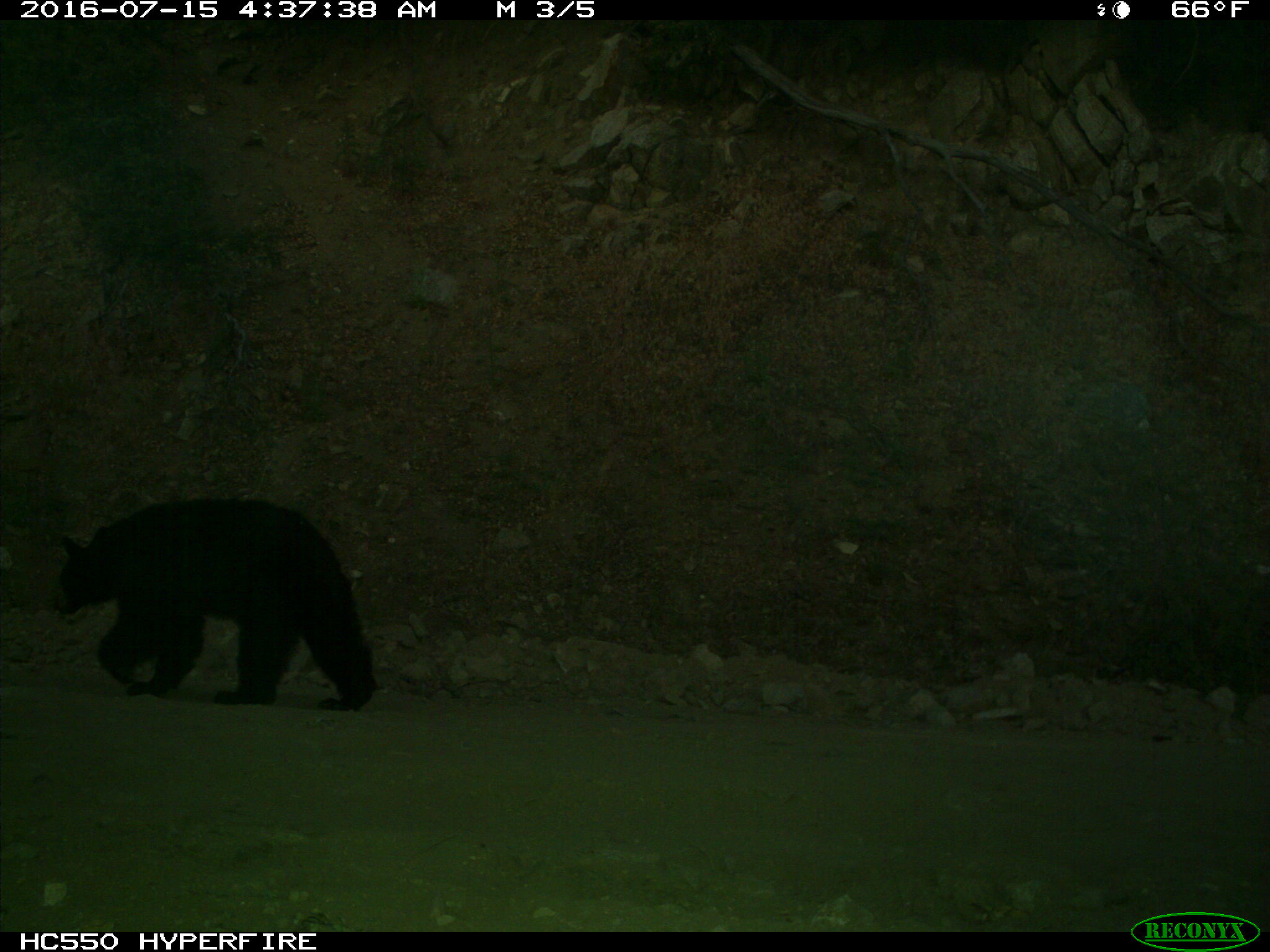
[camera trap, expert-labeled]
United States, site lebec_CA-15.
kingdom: Animalia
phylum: Chordata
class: Mammalia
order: Carnivora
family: Ursidae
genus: Ursus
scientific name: Ursus americanus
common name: american black bear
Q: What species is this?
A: Ursus americanus (american black bear).